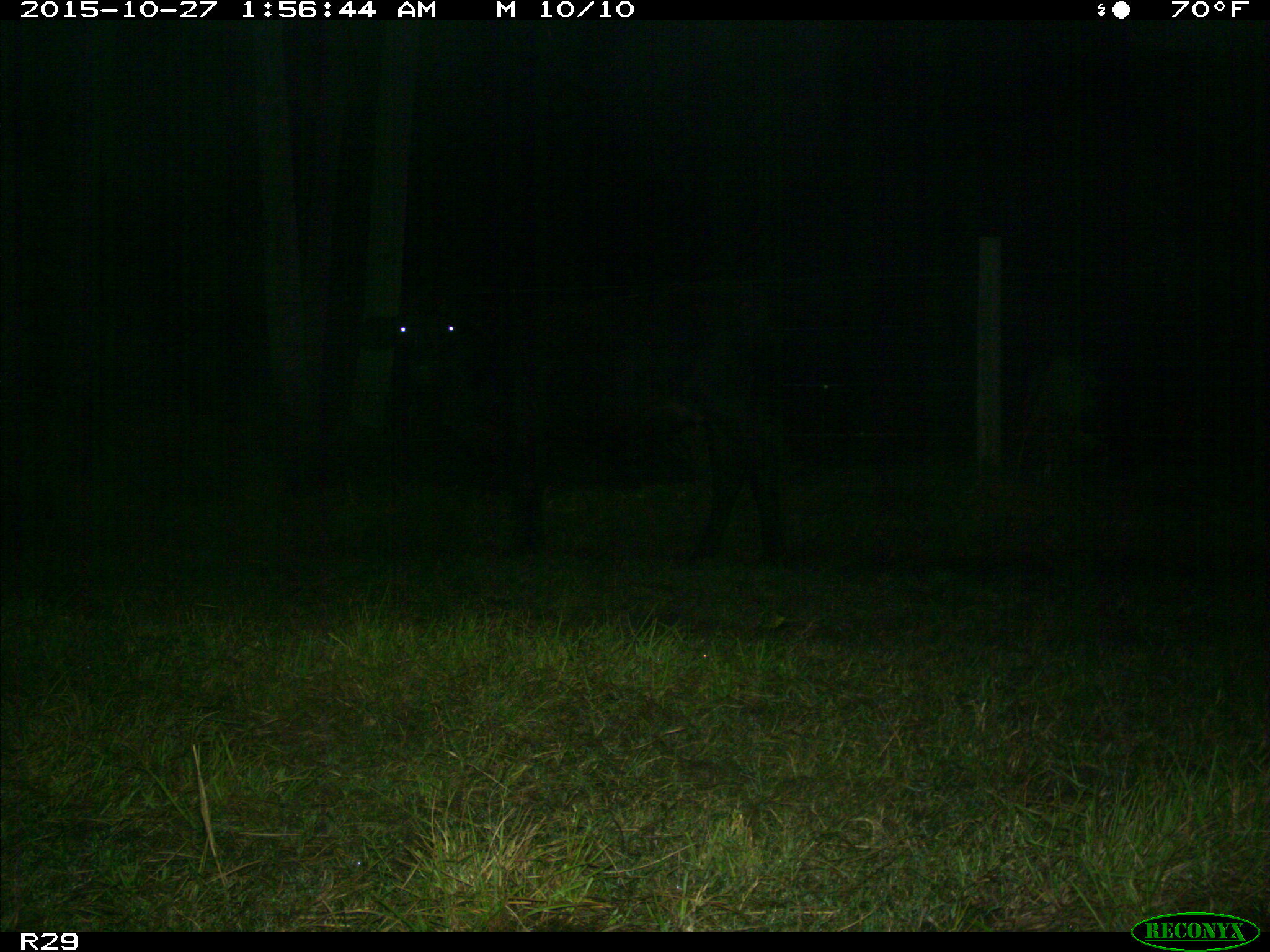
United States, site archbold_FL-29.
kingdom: Animalia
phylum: Chordata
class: Mammalia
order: Artiodactyla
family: Bovidae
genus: Bos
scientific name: Bos taurus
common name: domestic cow